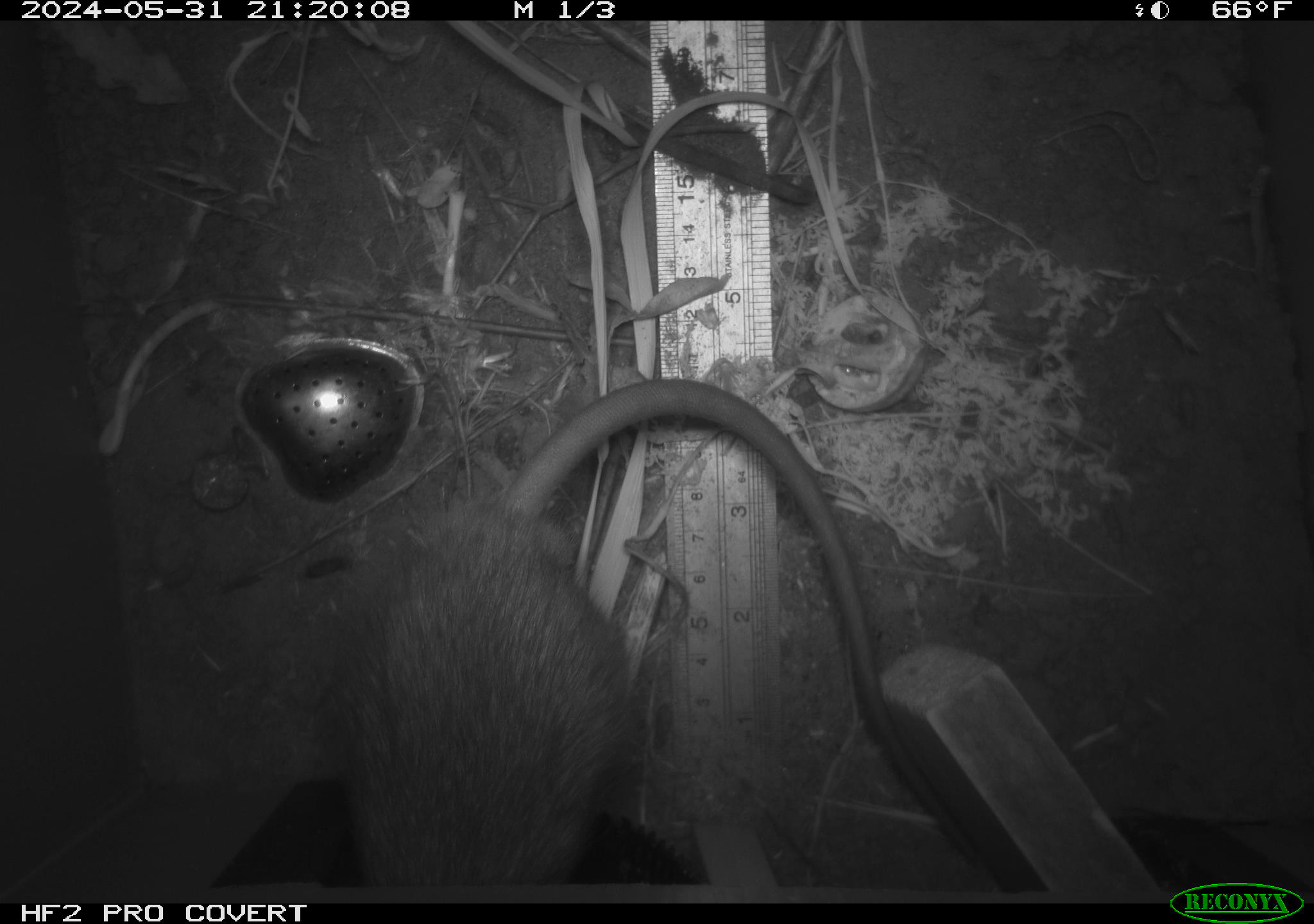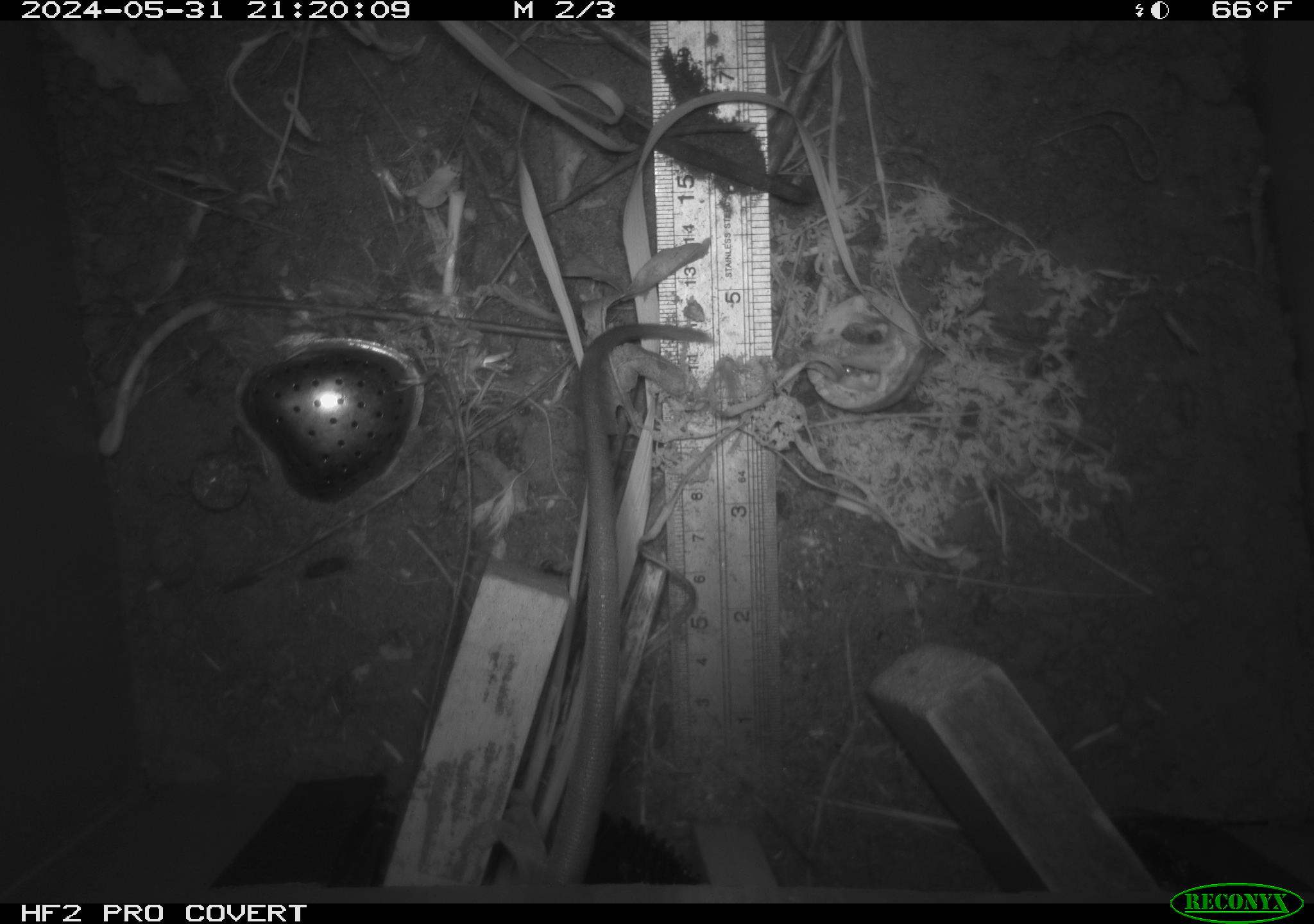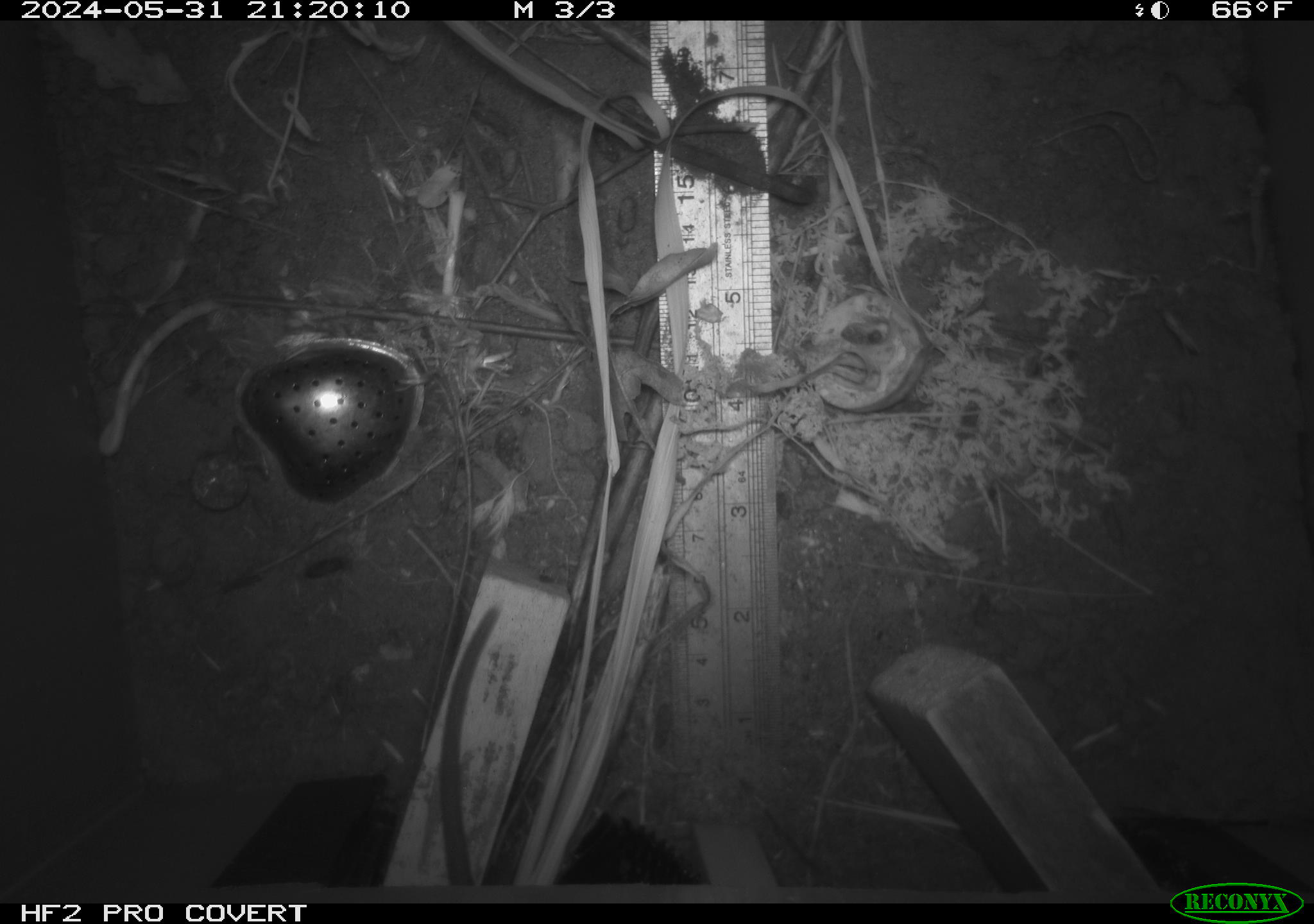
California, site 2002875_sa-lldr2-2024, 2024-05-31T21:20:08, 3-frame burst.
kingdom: Animalia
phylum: Chordata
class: Mammalia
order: Rodentia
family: Muridae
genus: Rattus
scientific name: Rattus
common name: rat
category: rattus species